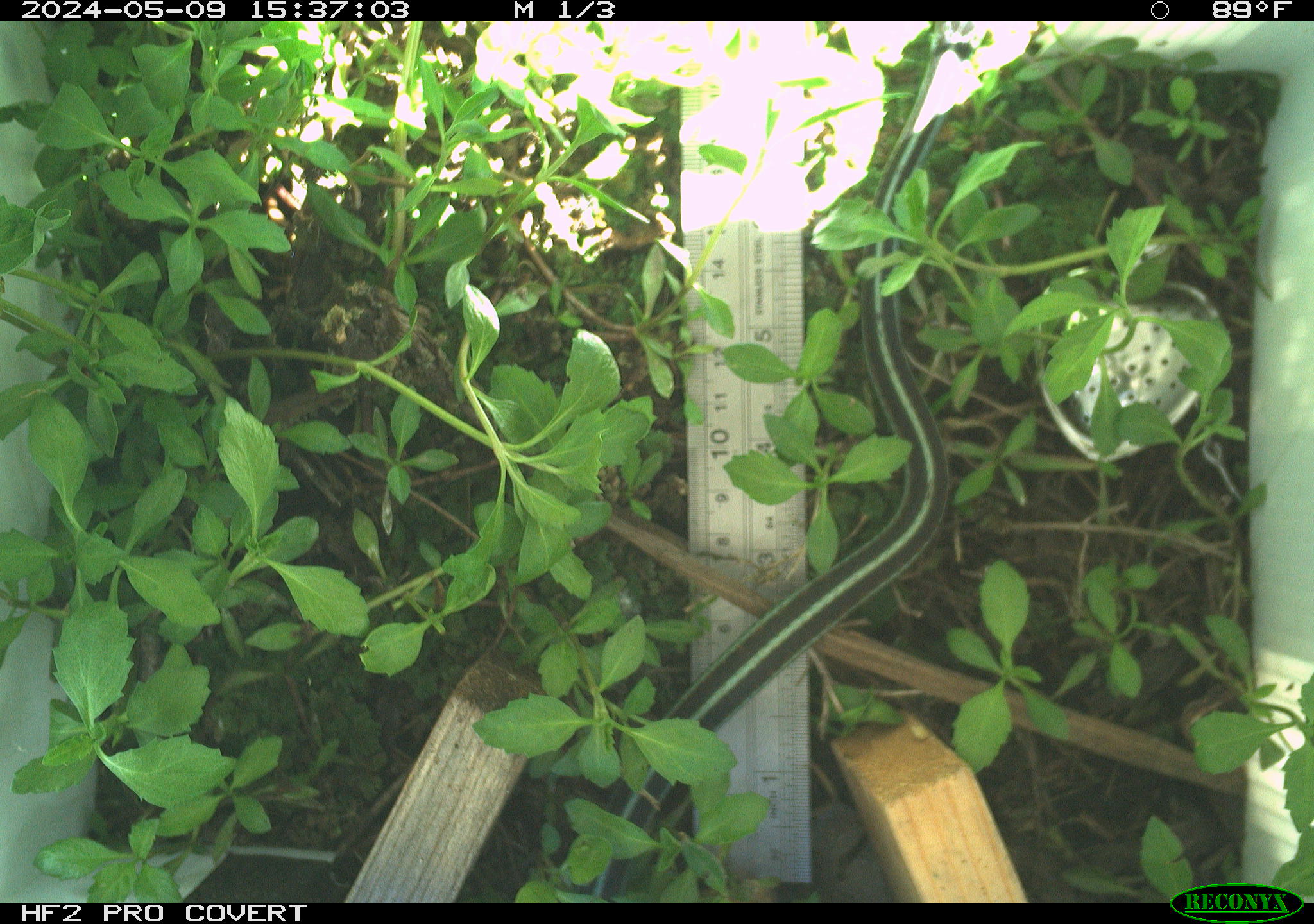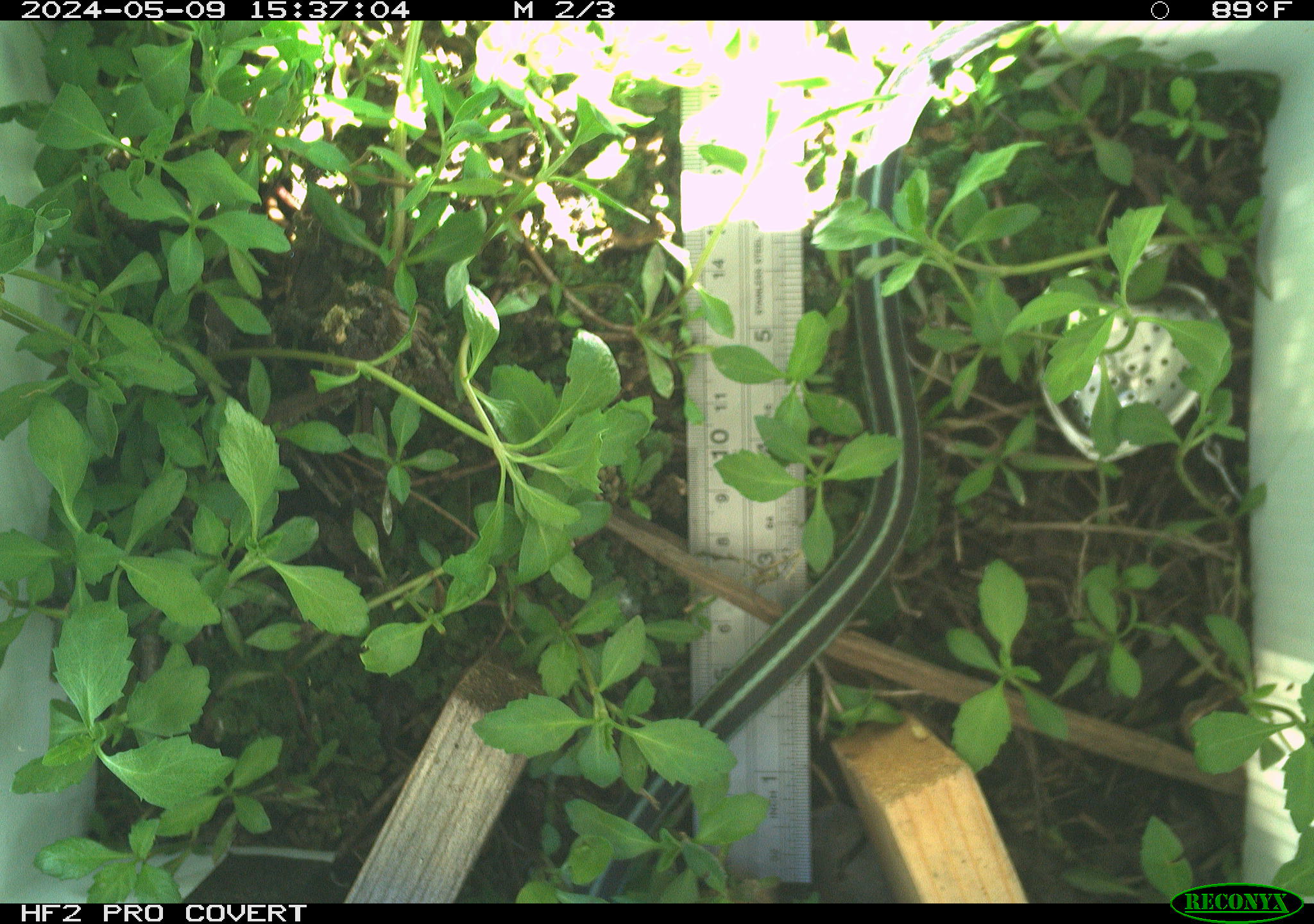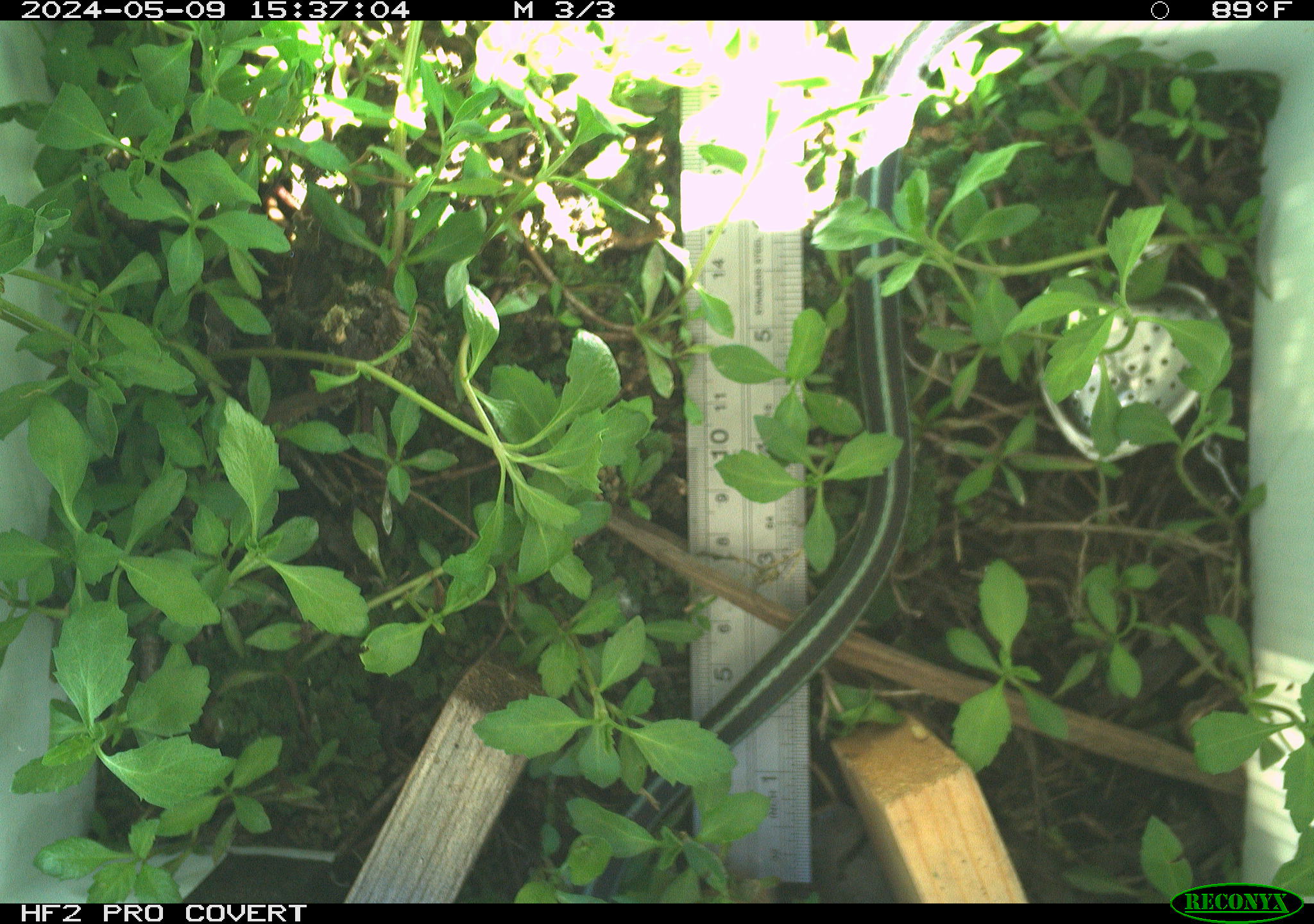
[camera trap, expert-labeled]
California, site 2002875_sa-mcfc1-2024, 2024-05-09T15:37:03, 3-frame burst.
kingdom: Animalia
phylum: Chordata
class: Reptilia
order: Squamata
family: Colubridae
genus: Thamnophis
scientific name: Thamnophis sirtalis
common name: common gartersnake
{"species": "common gartersnake (Thamnophis sirtalis)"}